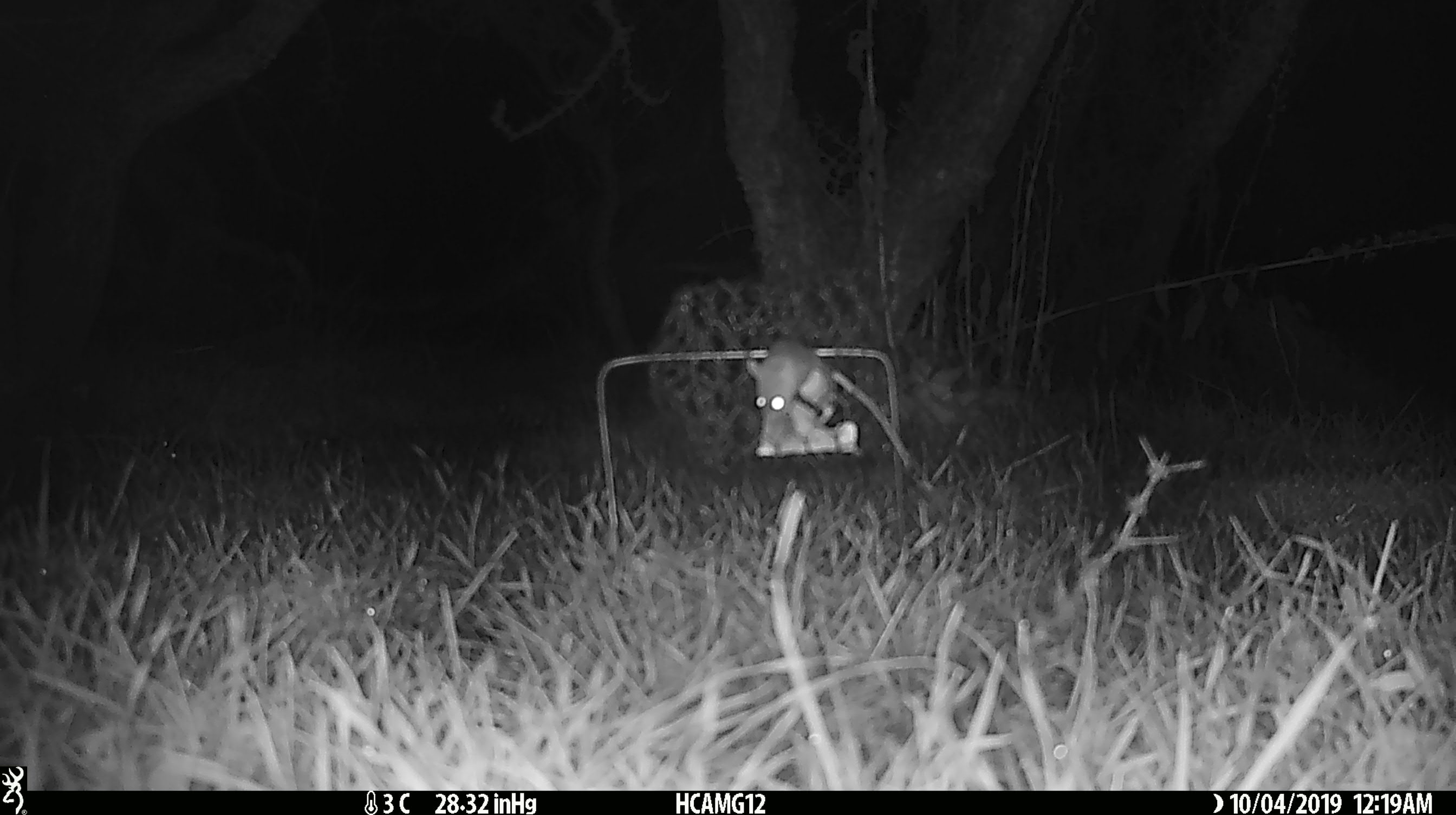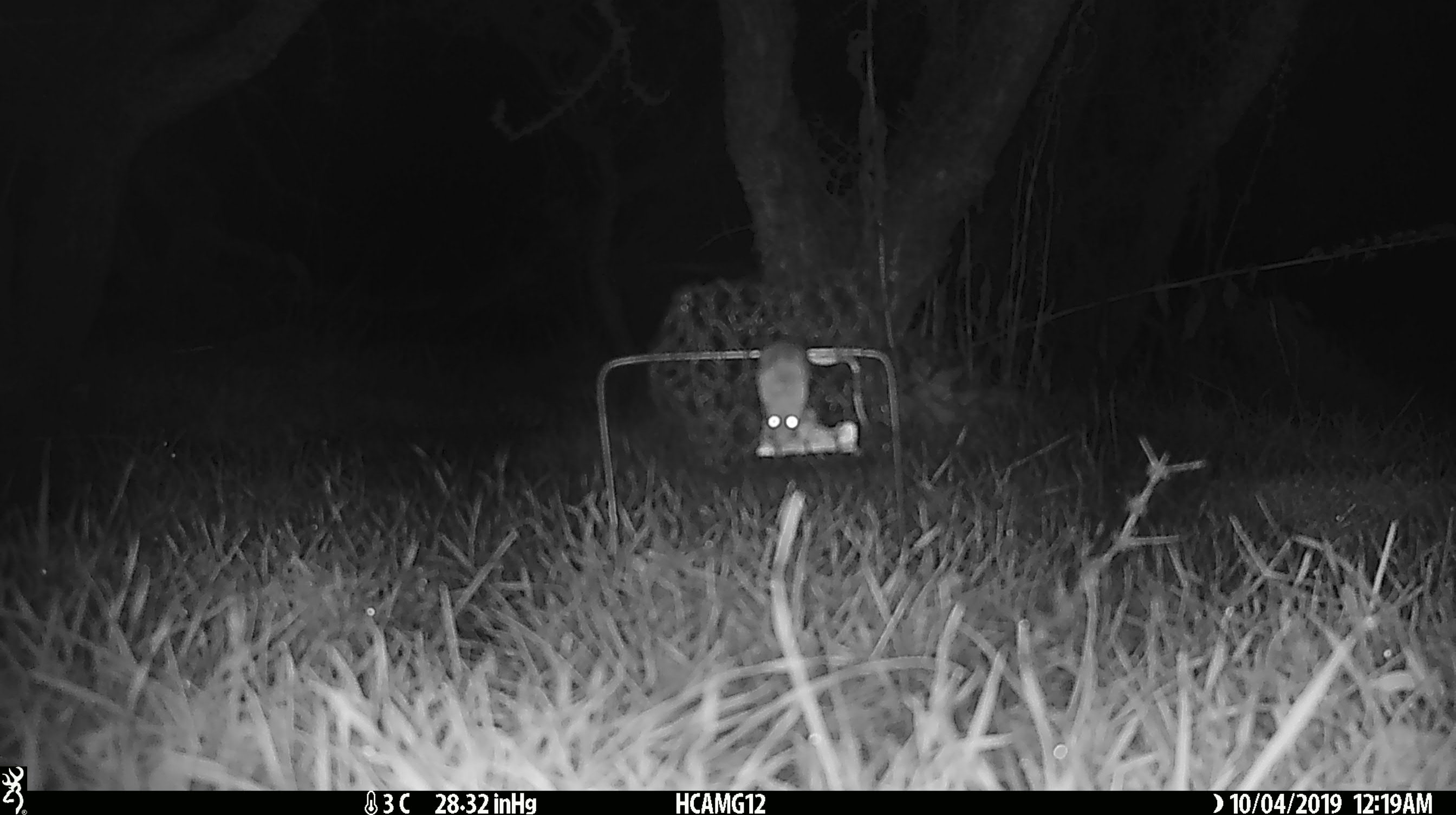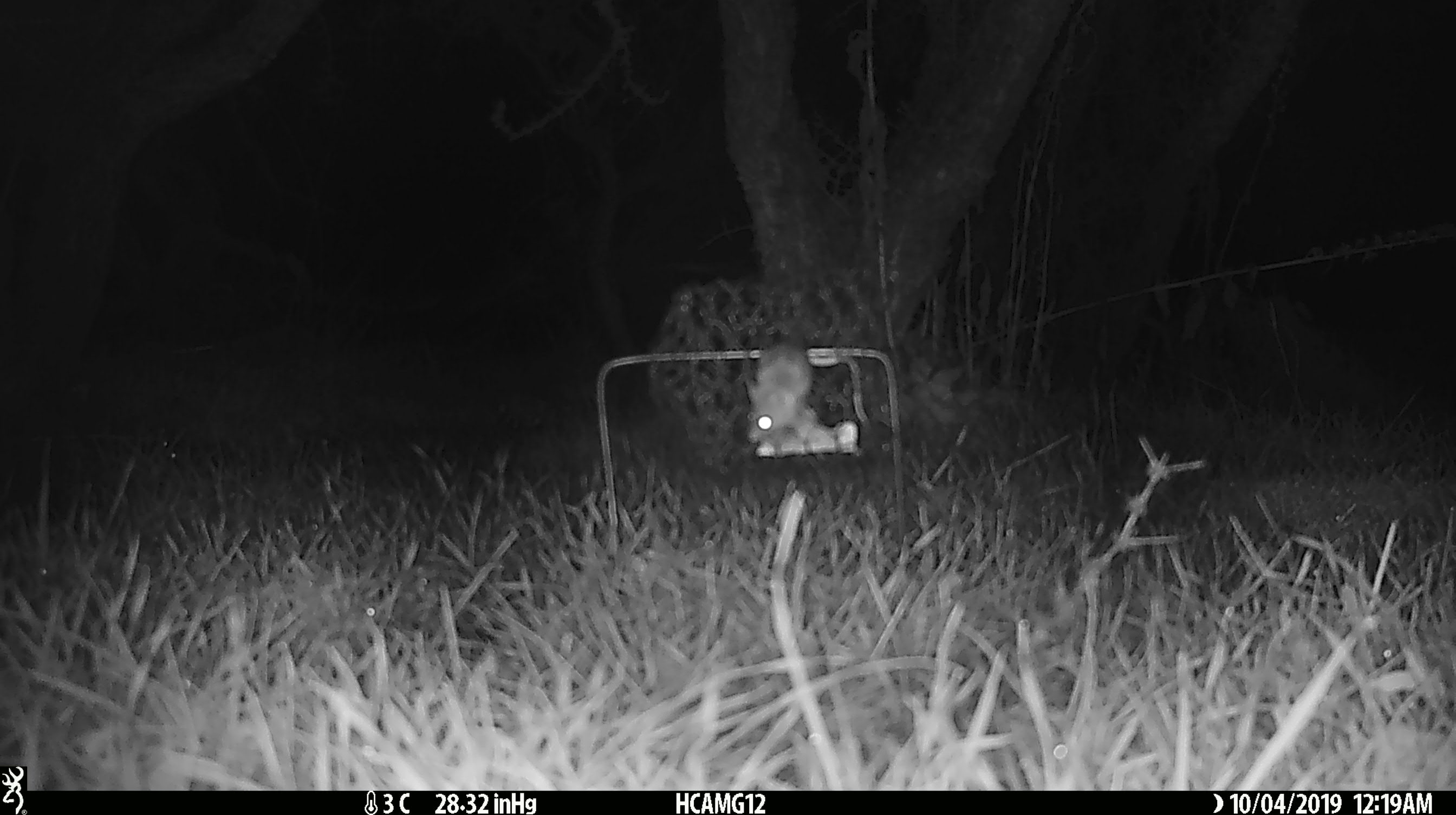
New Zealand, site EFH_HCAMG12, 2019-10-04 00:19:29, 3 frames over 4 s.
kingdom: Animalia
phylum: Chordata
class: Mammalia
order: Rodentia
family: Muridae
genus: Mus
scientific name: Mus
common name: mouse